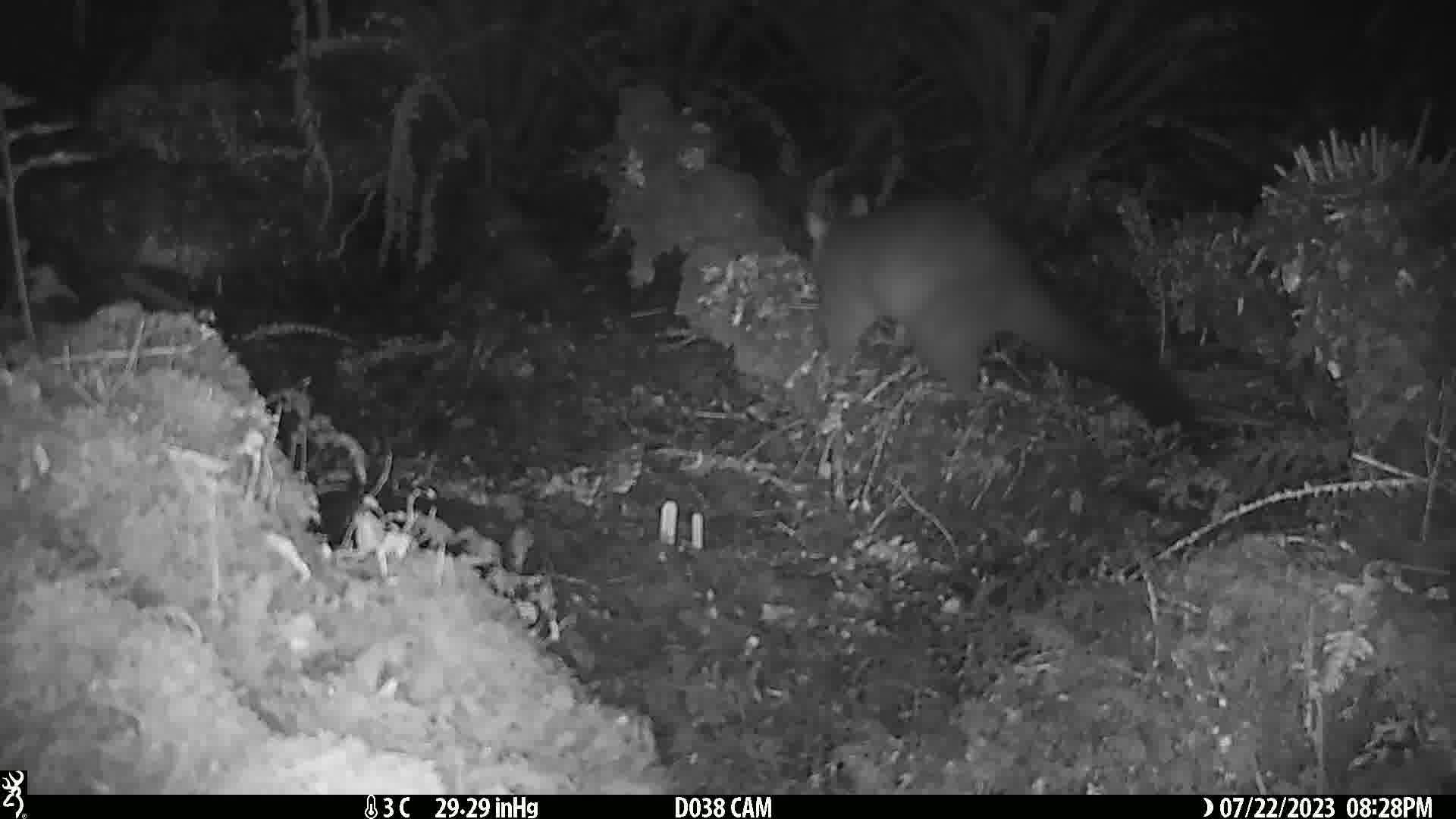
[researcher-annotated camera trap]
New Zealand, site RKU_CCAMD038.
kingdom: Animalia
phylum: Chordata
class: Mammalia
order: Diprotodontia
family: Phalangeridae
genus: Trichosurus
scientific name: Trichosurus vulpecula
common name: common brushtail possum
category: possum